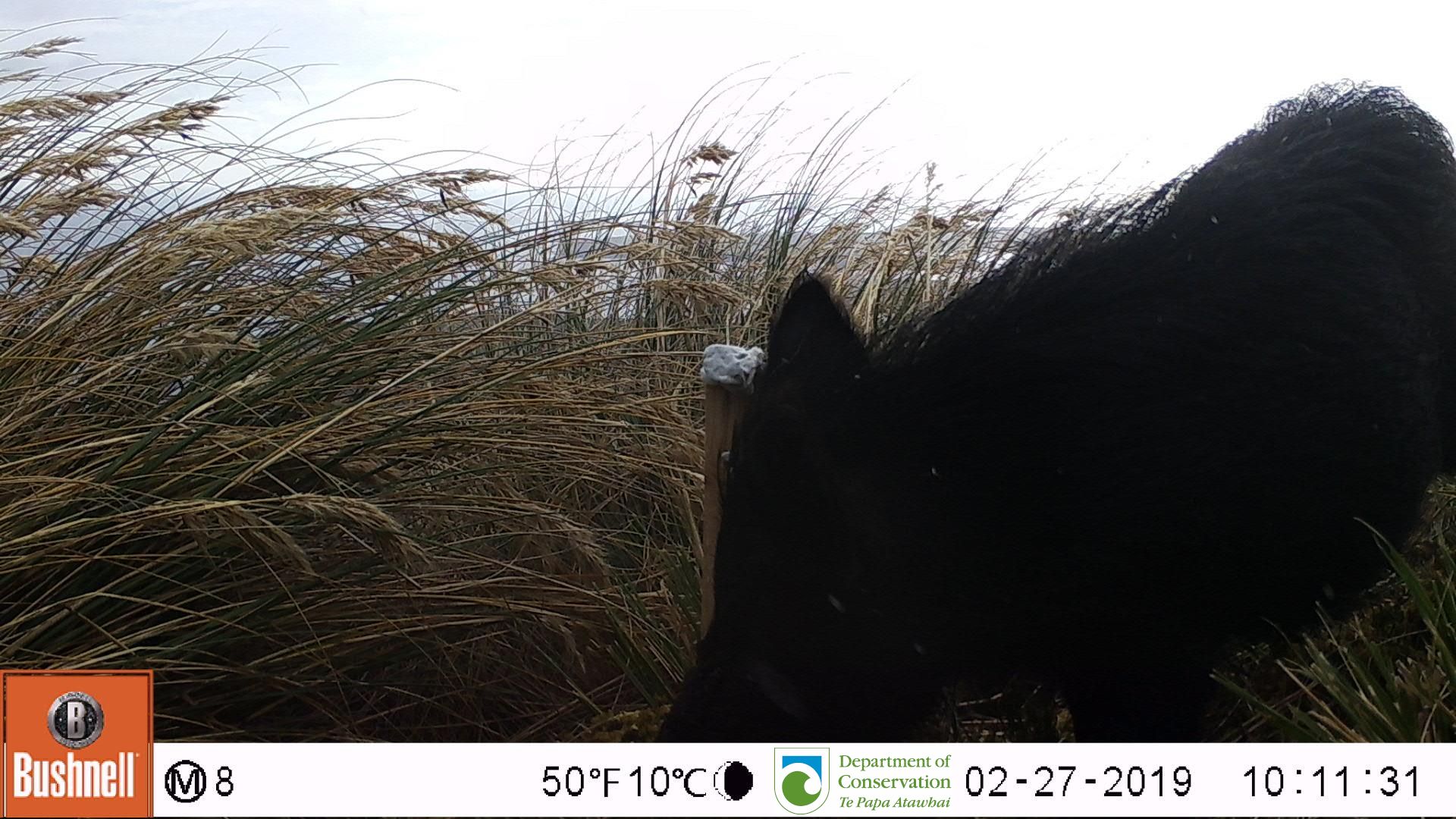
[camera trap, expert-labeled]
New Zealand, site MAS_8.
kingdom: Animalia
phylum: Chordata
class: Mammalia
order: Artiodactyla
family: Suidae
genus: Sus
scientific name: Sus scrofa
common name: pig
Pig (Sus scrofa).